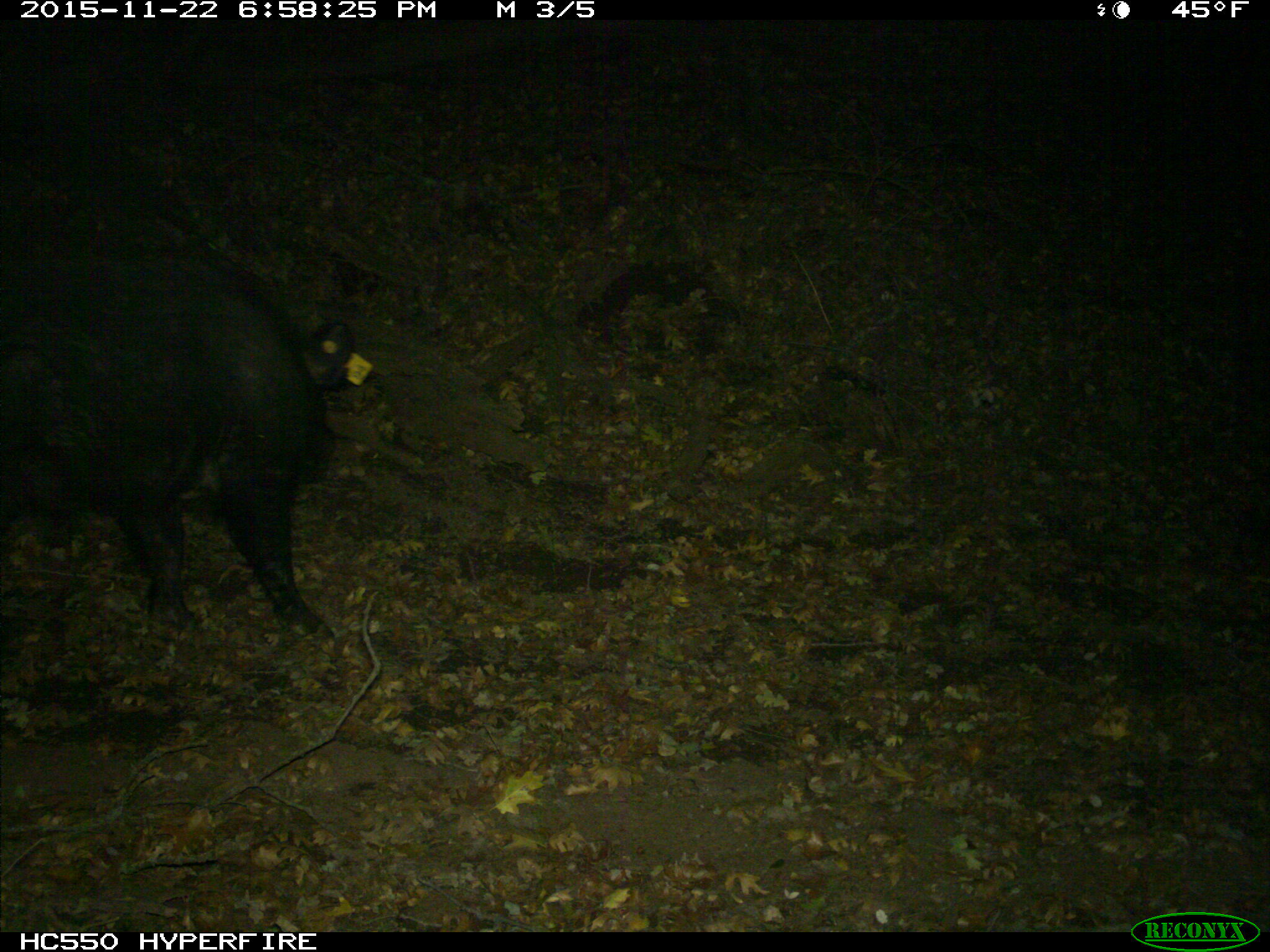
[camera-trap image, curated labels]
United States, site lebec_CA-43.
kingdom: Animalia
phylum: Chordata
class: Mammalia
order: Artiodactyla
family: Suidae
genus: Sus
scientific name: Sus scrofa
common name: wild boar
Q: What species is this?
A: Sus scrofa (wild boar).